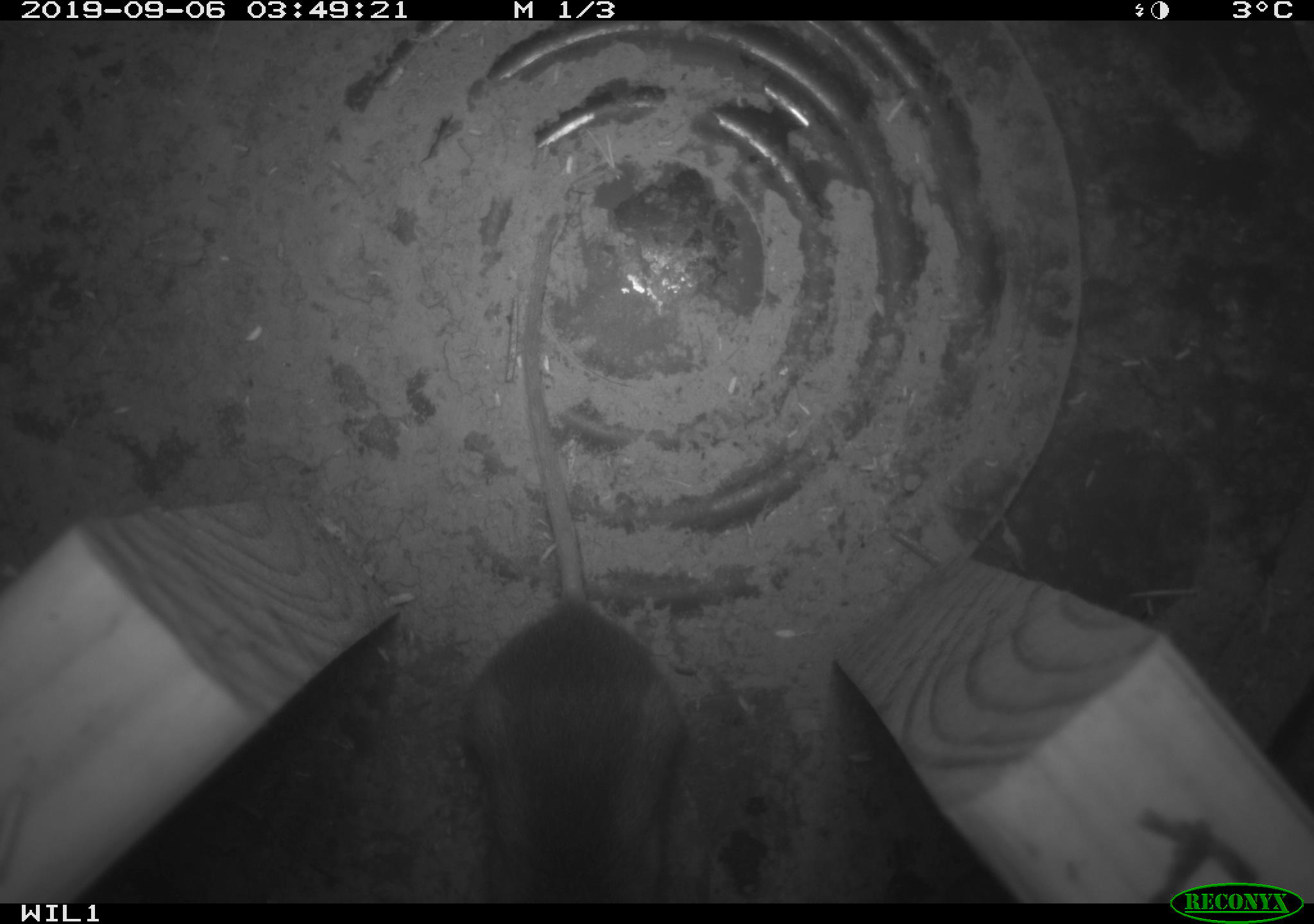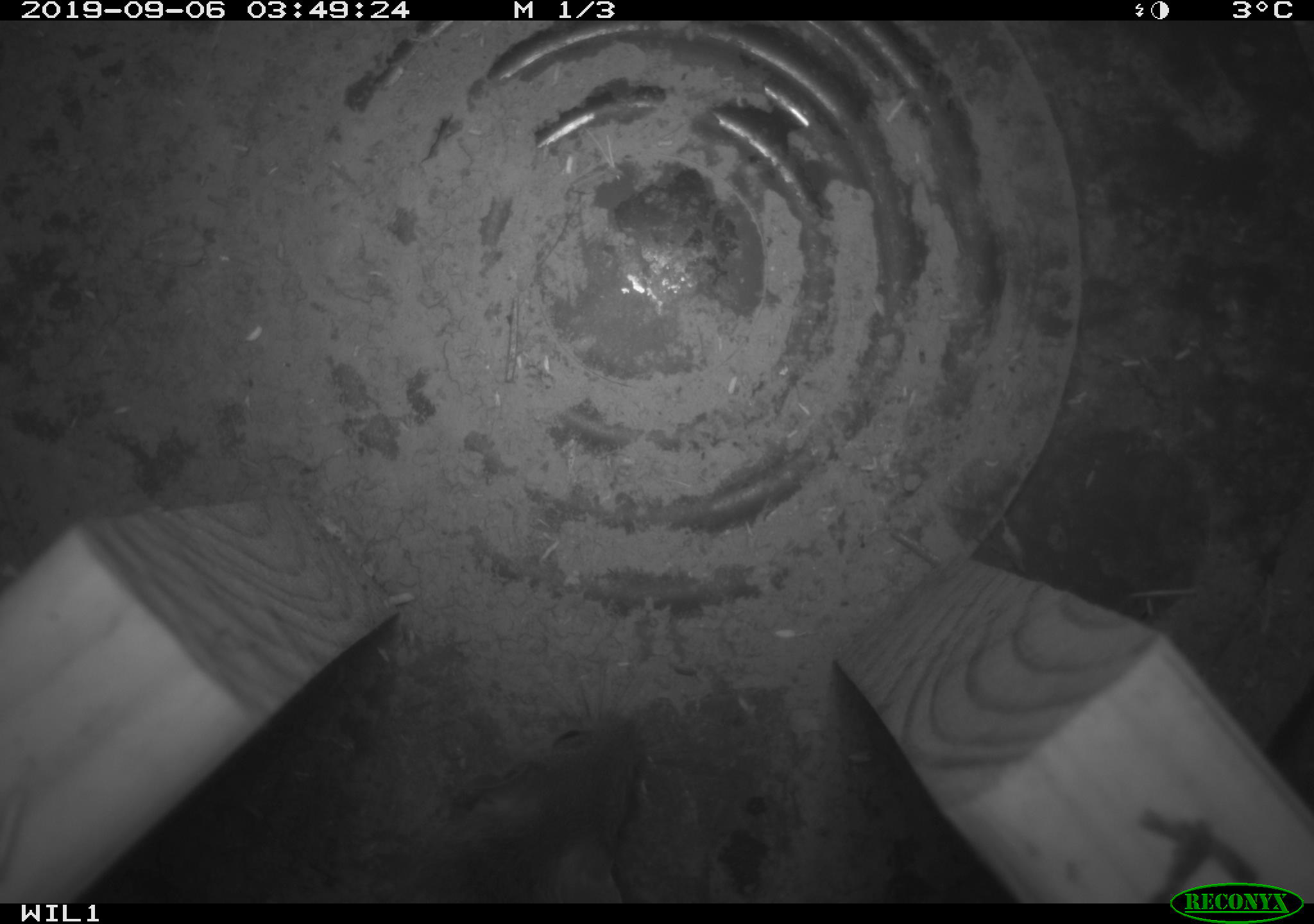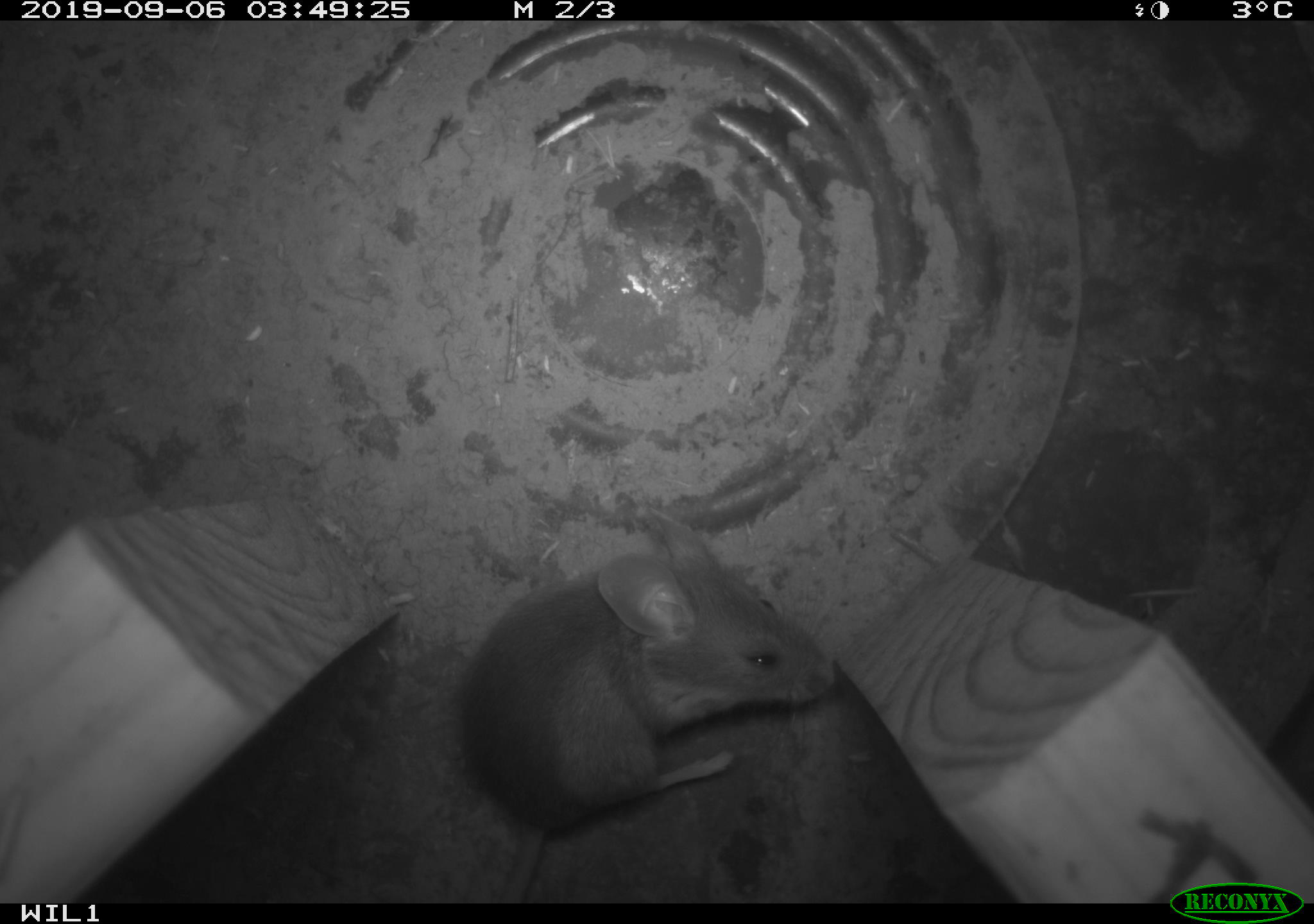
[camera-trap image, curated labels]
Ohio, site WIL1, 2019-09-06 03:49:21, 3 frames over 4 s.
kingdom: Animalia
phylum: Chordata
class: Mammalia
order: Rodentia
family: Zapodidae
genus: Napaeozapus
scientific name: Napaeozapus insignis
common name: woodland jumping mouse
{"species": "woodland jumping mouse (Napaeozapus insignis)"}